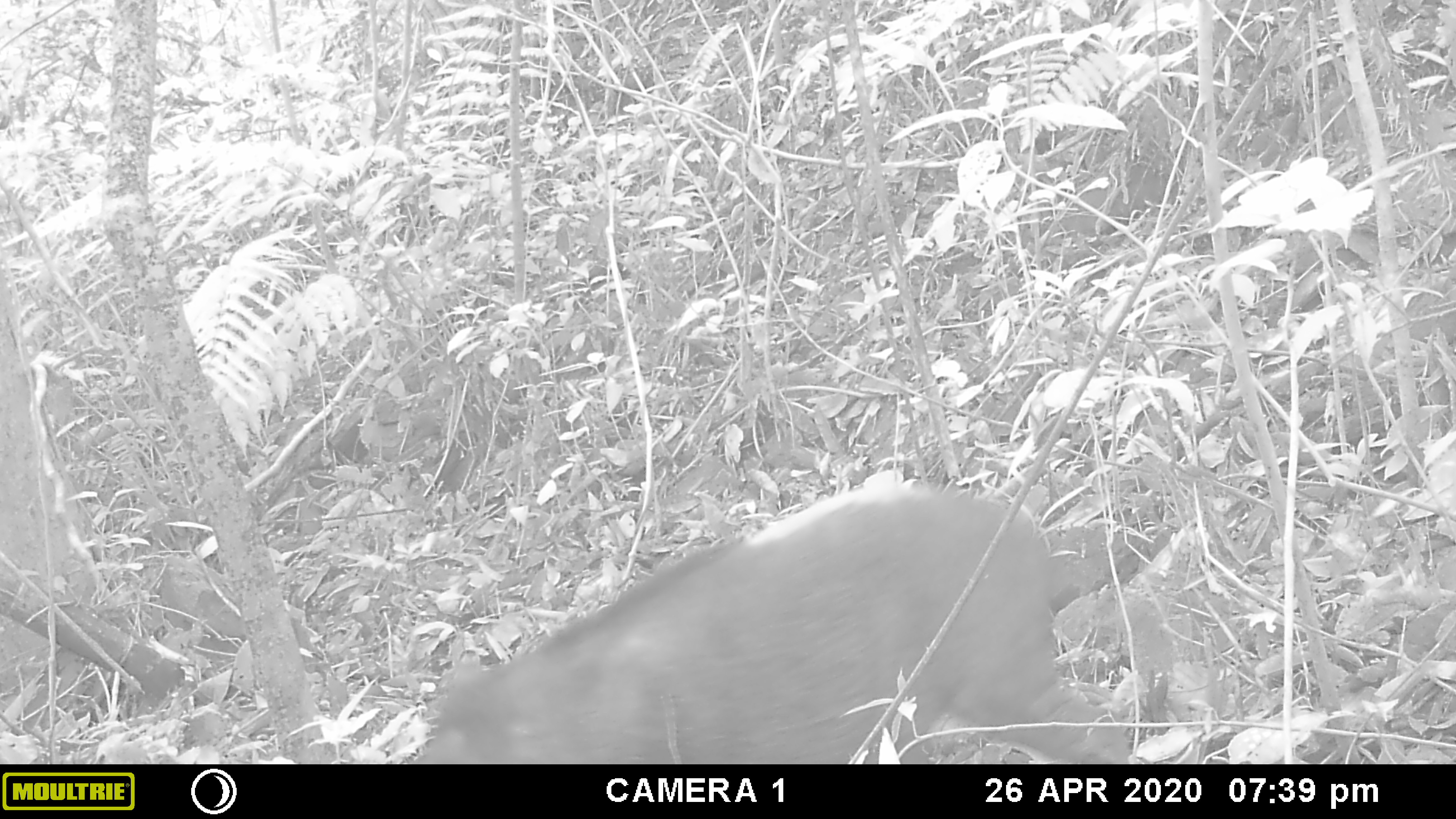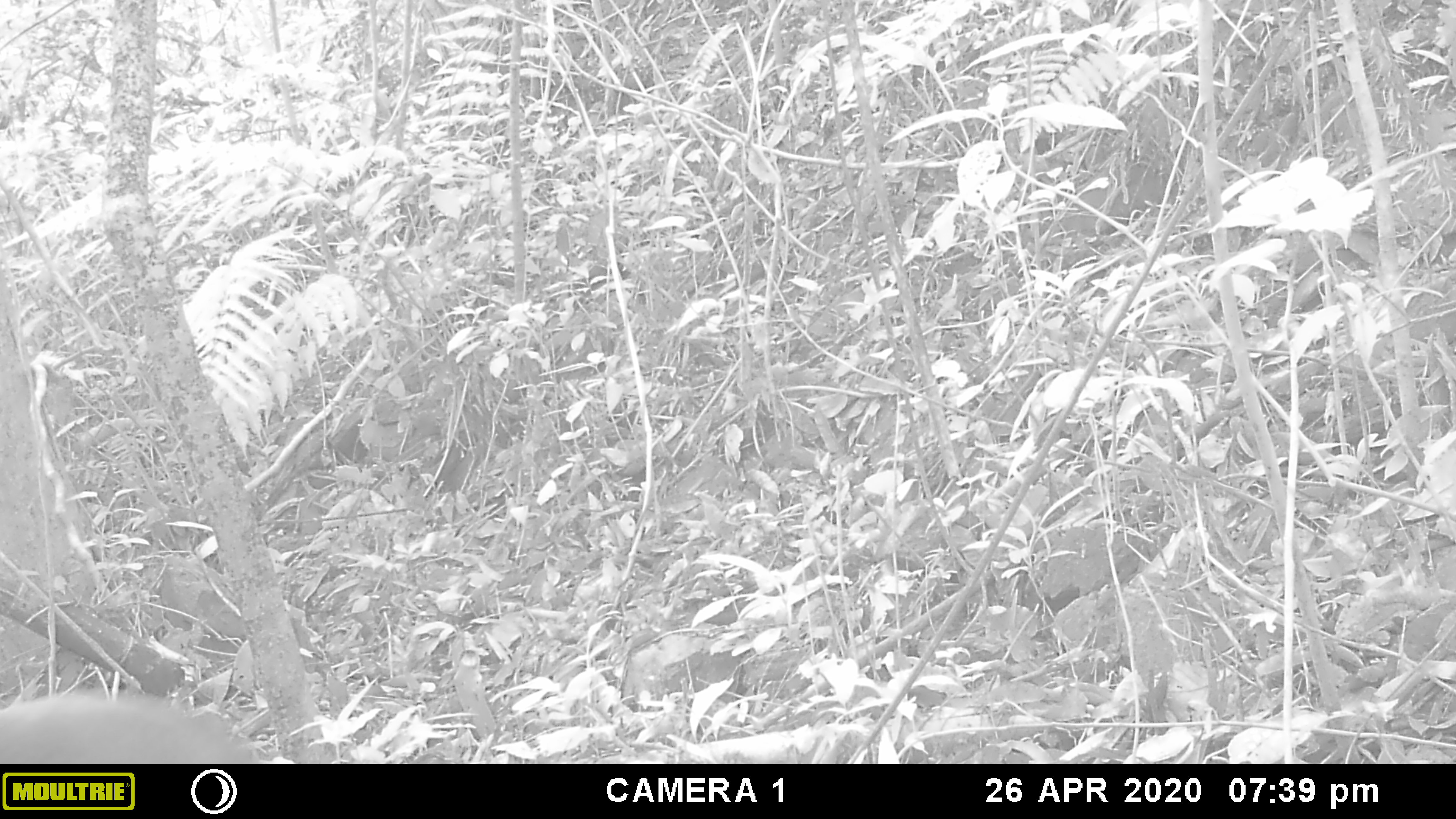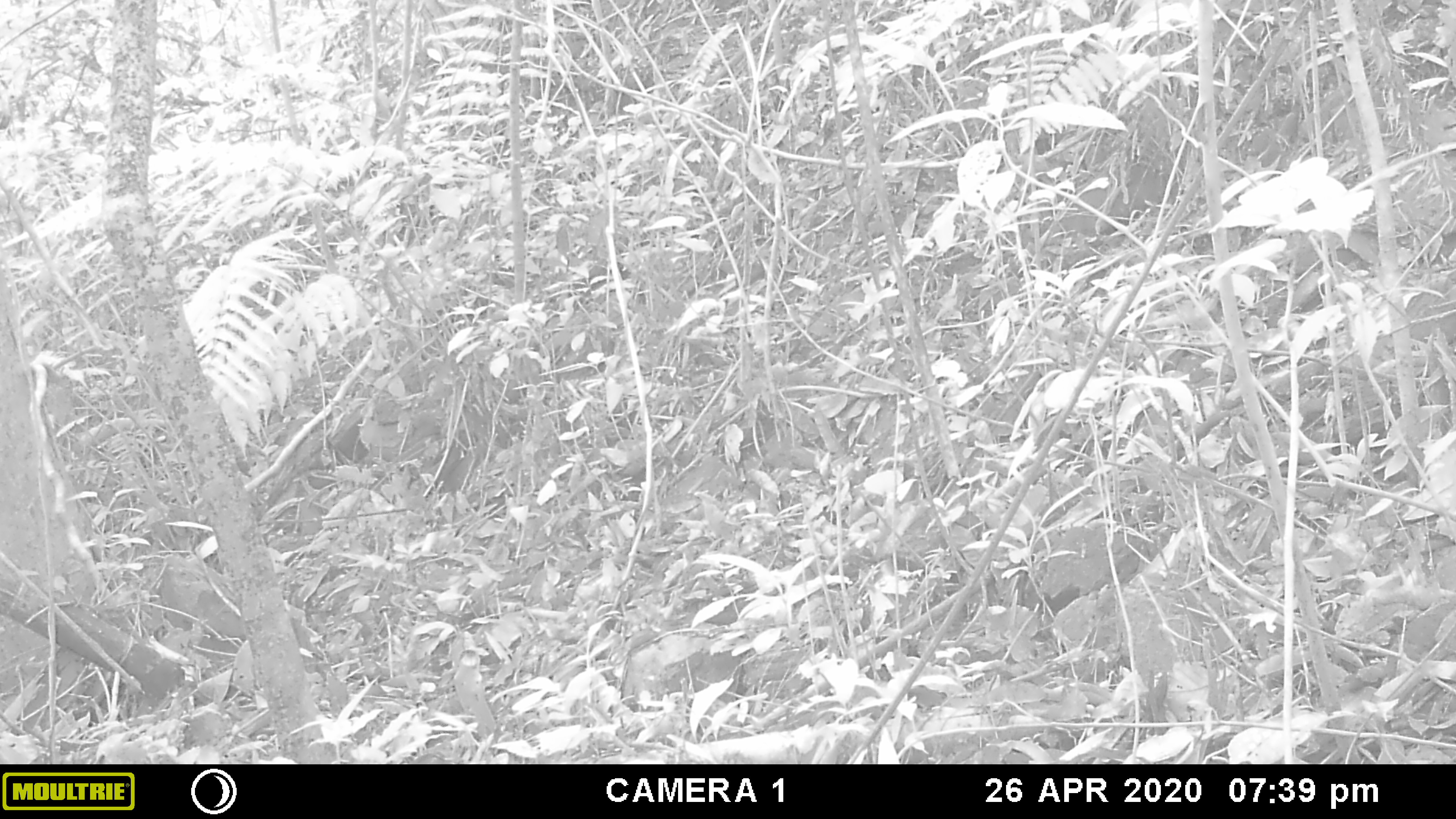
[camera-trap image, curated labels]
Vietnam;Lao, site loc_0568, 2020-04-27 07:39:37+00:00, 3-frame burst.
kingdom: Animalia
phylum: Chordata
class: Mammalia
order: Artiodactyla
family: Suidae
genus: Sus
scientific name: Sus scrofa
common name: eurasian wild pig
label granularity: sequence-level